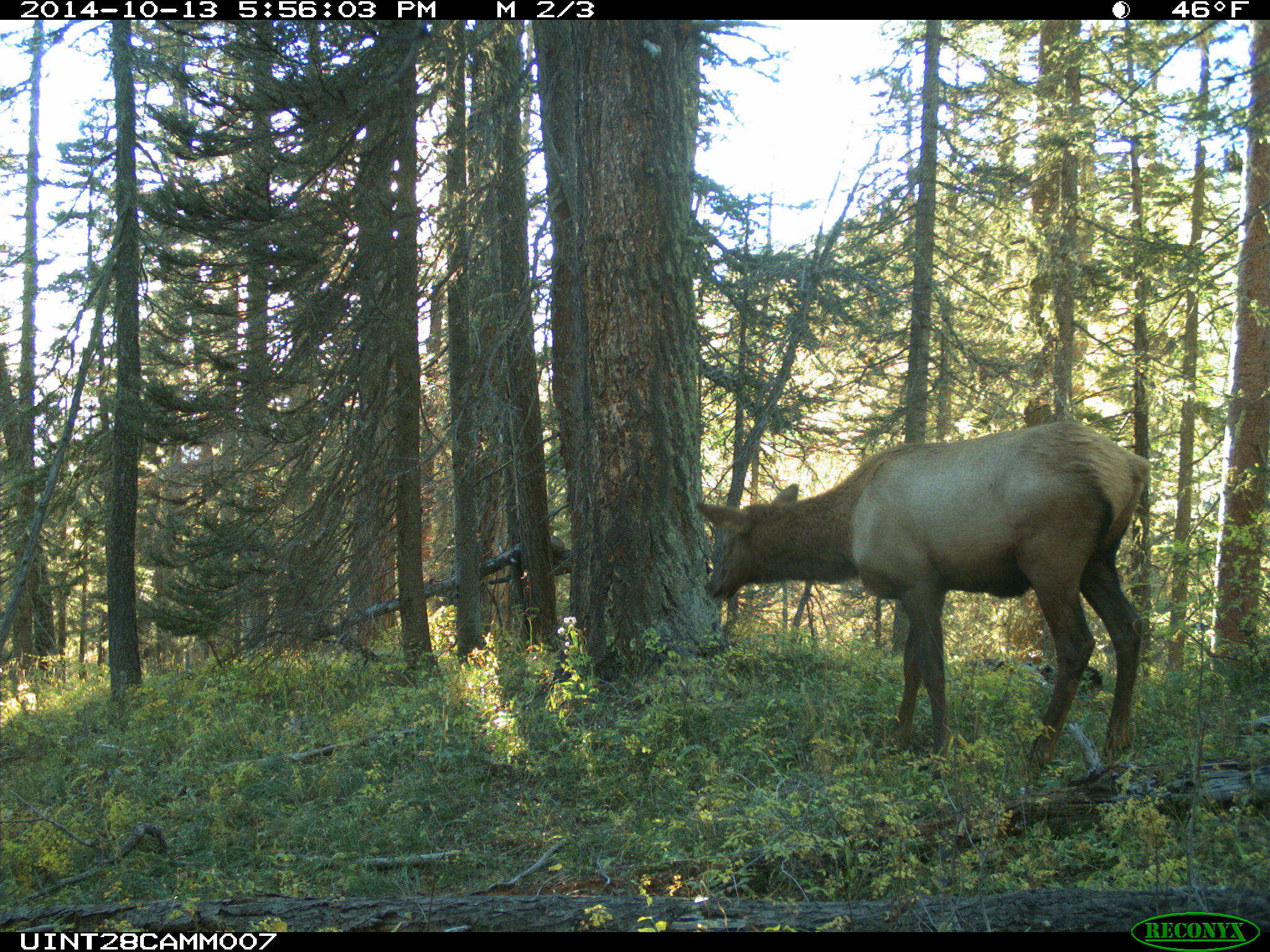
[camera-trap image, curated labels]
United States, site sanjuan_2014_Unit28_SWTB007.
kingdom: Animalia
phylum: Chordata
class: Mammalia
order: Artiodactyla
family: Cervidae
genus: Cervus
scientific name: Cervus elaphus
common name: red deer